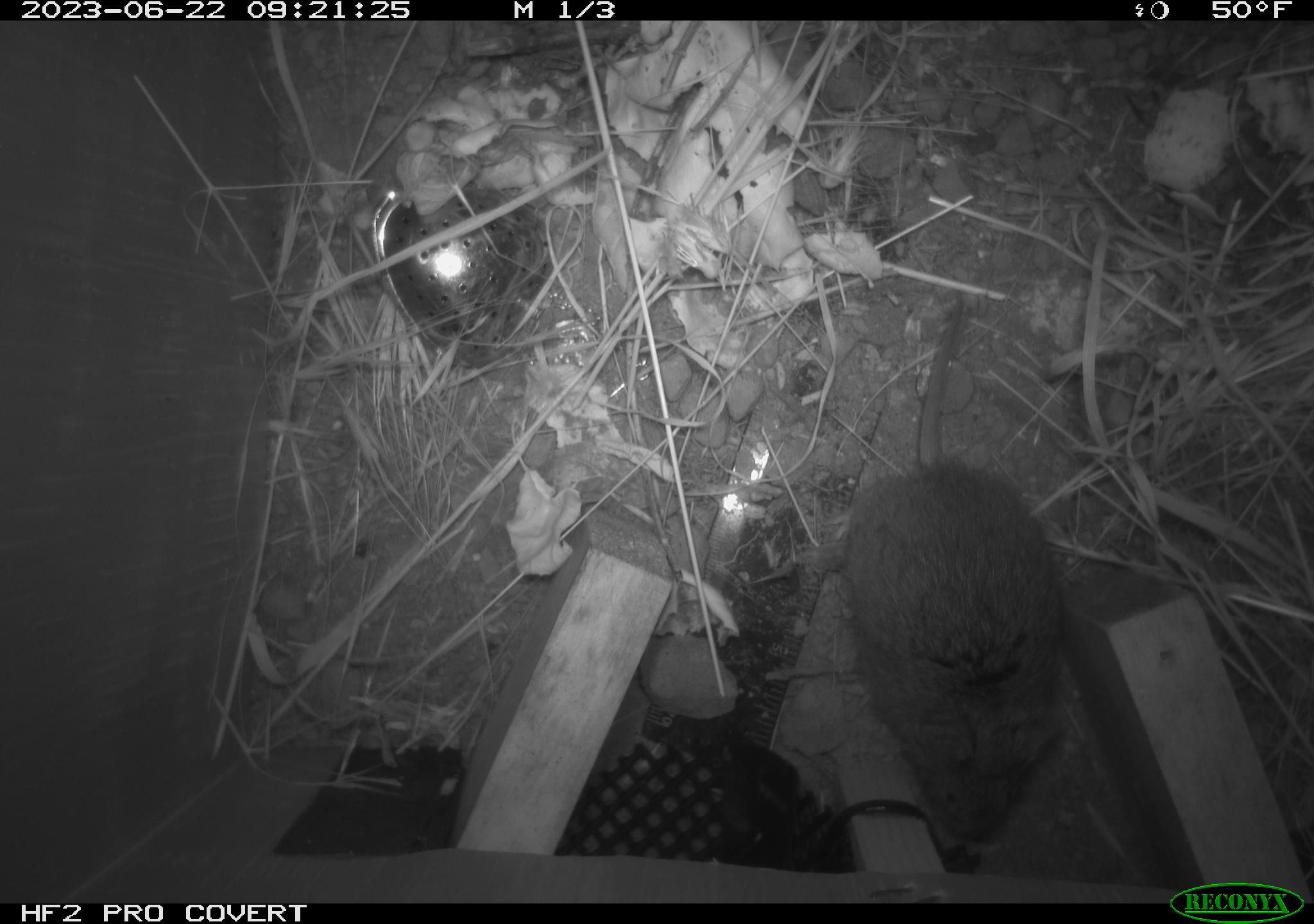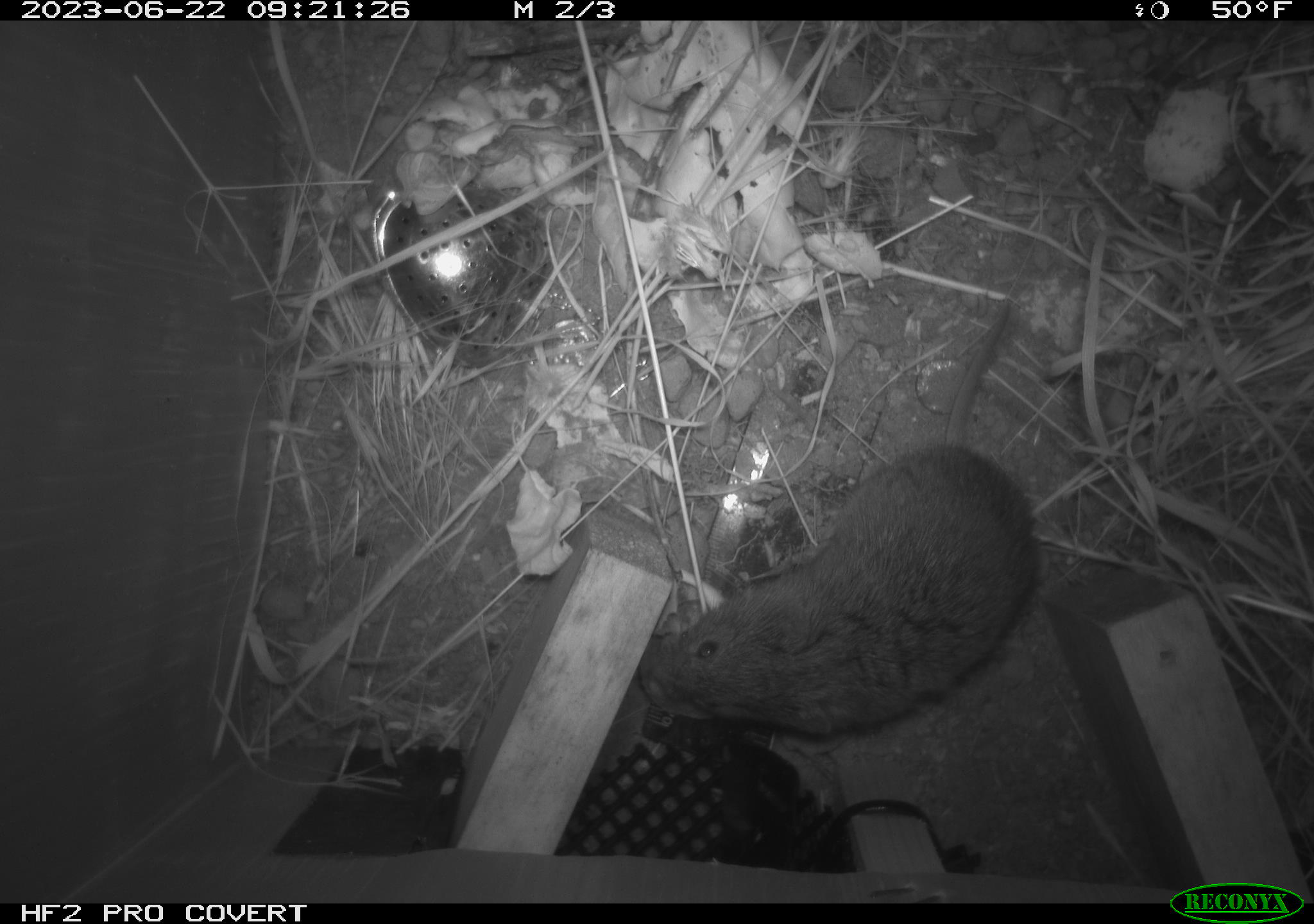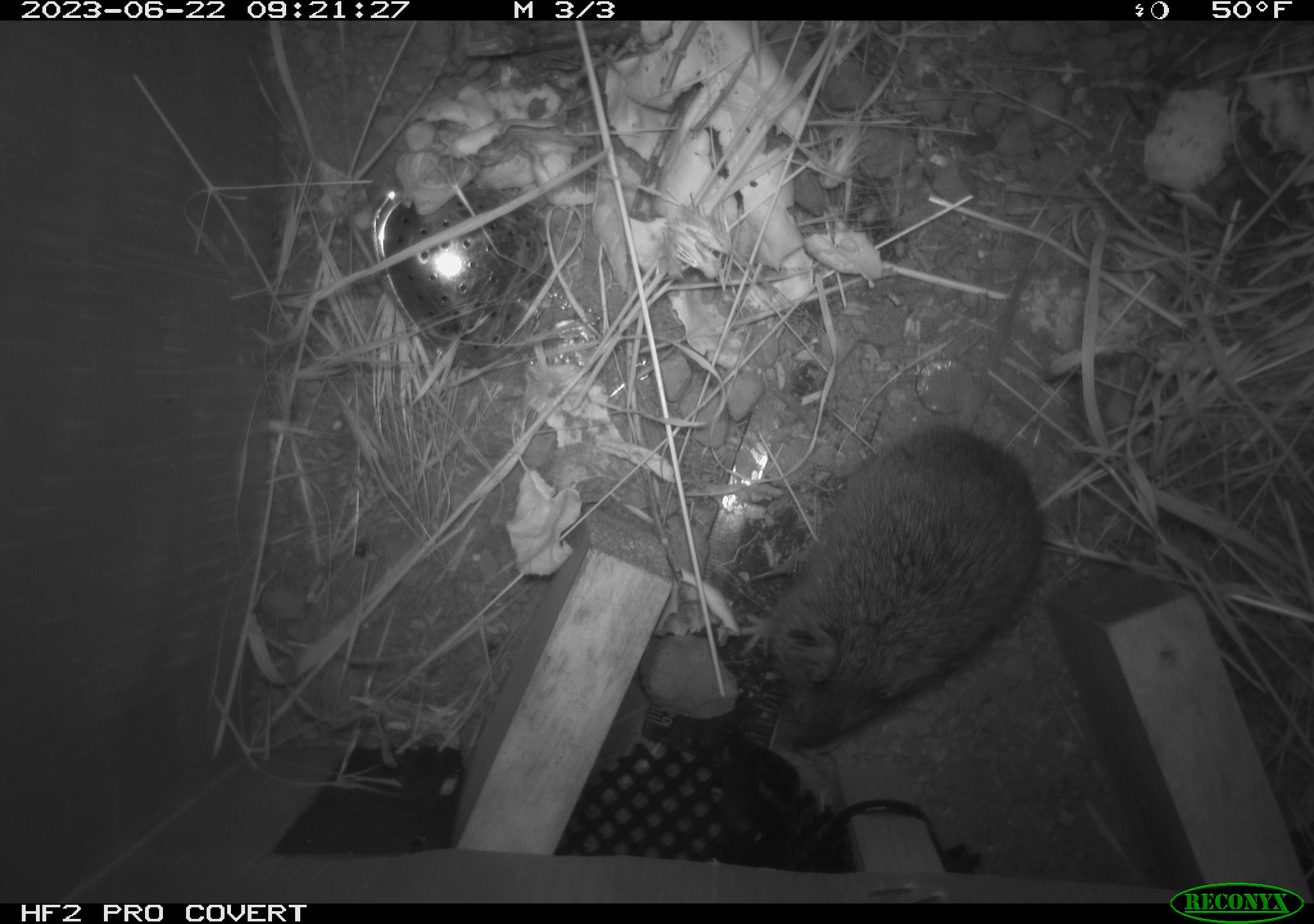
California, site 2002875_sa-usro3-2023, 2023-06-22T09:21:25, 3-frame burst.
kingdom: Animalia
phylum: Chordata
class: Mammalia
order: Rodentia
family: Cricetidae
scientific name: Arvicolinae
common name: voles, lemmings, and muskrats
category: arvicolinae subfamily